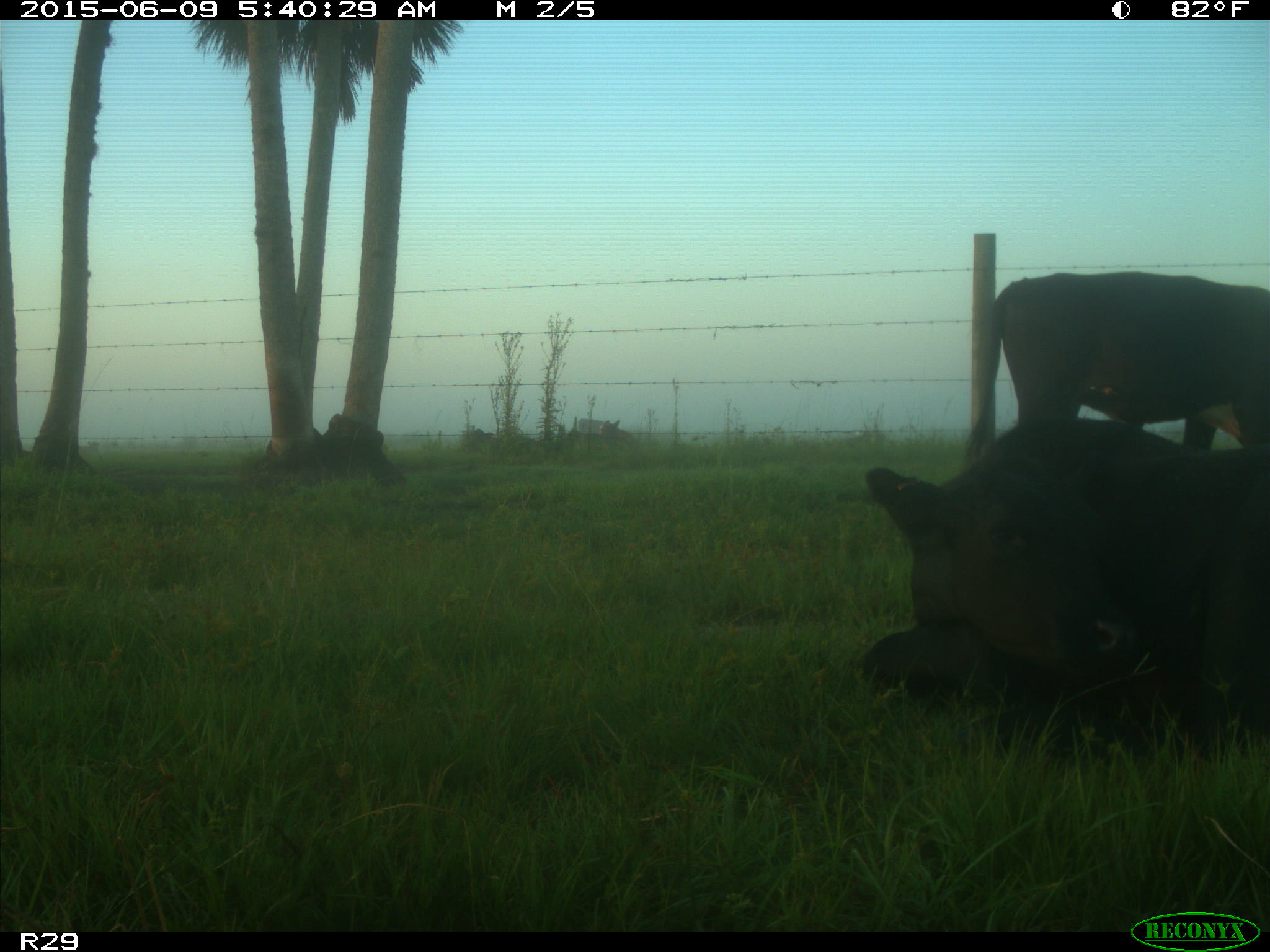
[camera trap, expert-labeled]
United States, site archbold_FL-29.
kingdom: Animalia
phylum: Chordata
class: Mammalia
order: Artiodactyla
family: Bovidae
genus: Bos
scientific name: Bos taurus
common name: domestic cow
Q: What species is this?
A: Bos taurus (domestic cow).